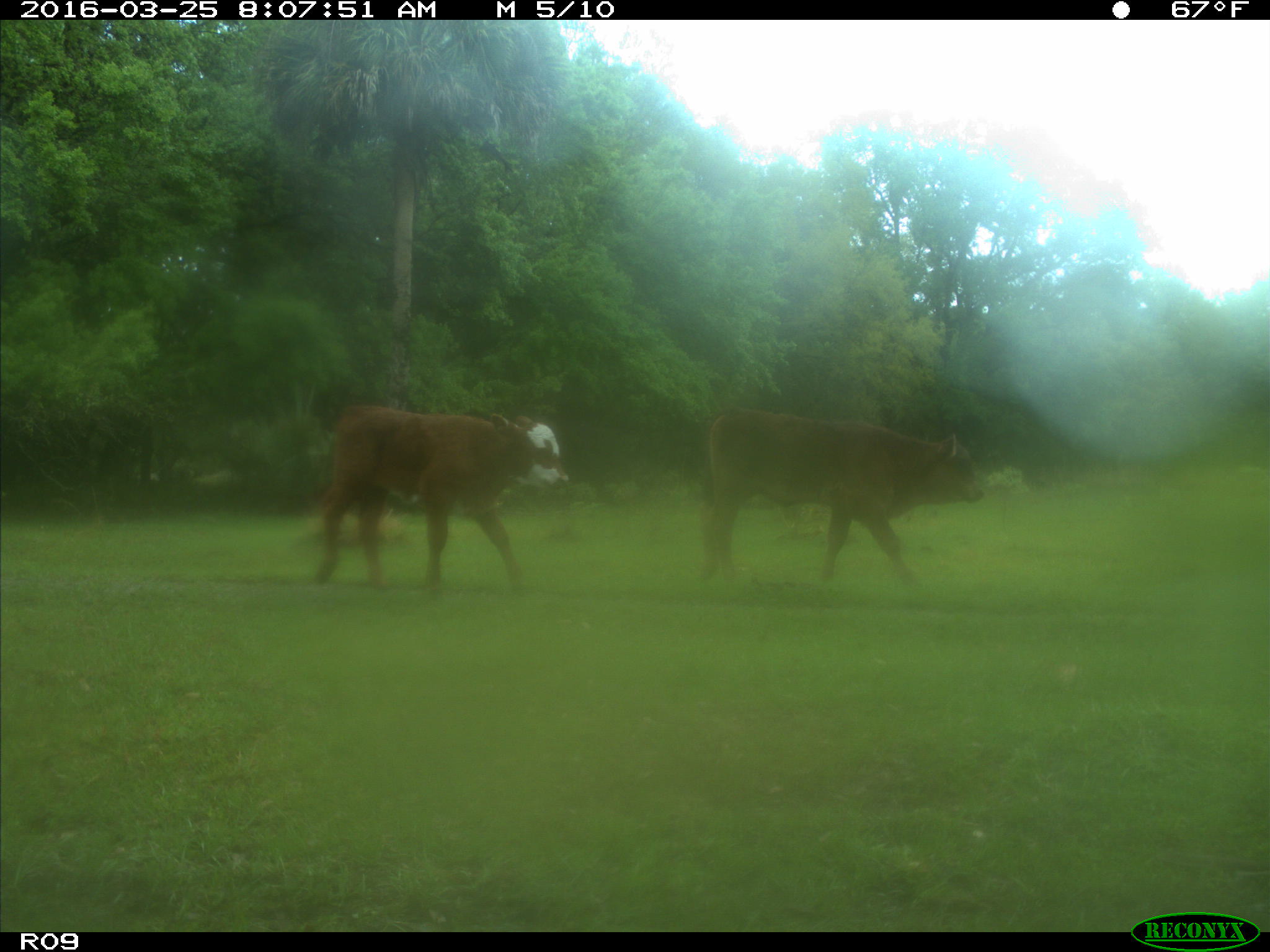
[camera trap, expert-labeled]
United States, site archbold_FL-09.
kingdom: Animalia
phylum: Chordata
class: Mammalia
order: Artiodactyla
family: Bovidae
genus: Bos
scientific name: Bos taurus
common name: domestic cow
Bos taurus (domestic cow).